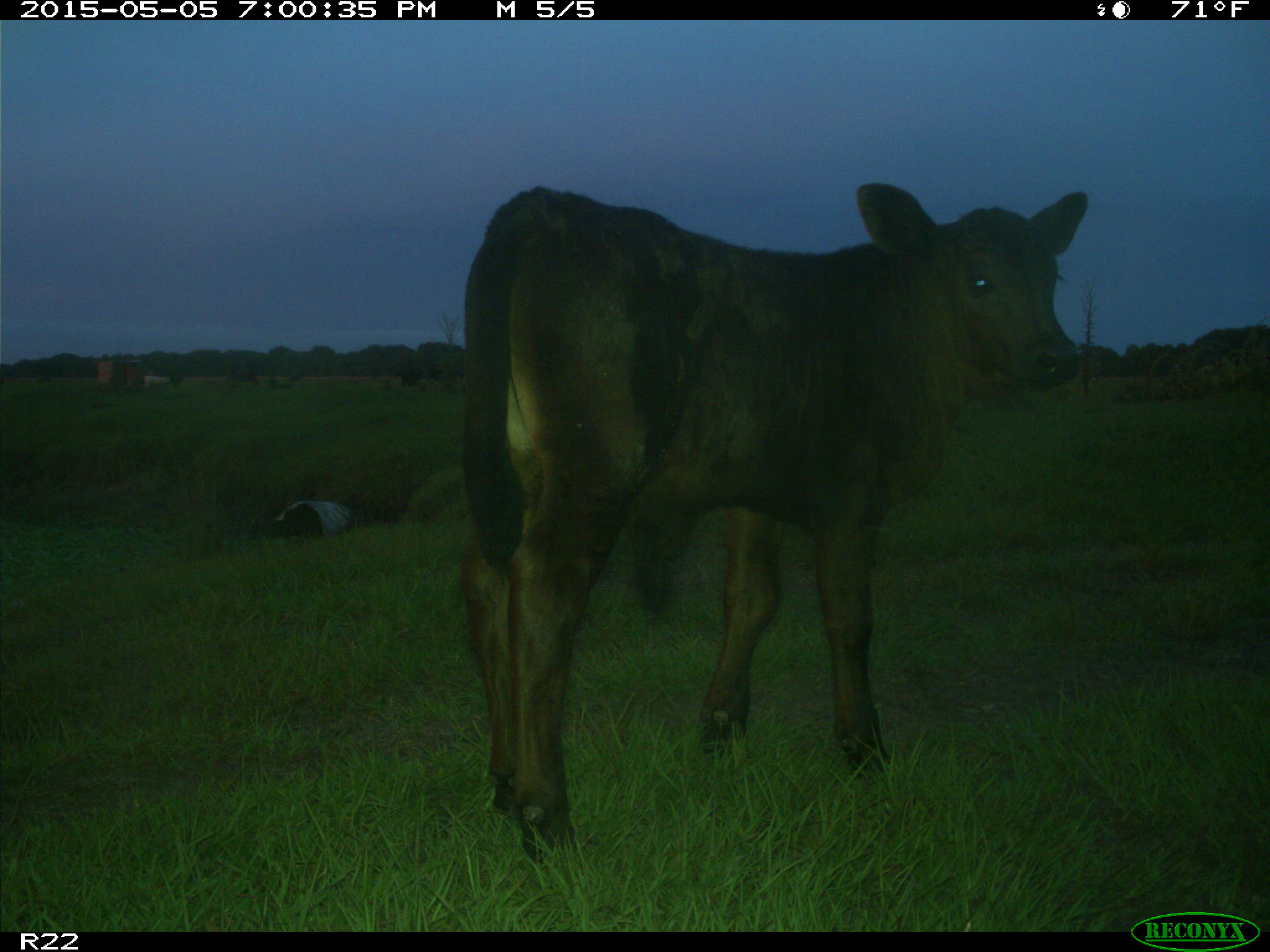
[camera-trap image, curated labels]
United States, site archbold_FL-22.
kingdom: Animalia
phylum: Chordata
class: Mammalia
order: Artiodactyla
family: Bovidae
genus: Bos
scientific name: Bos taurus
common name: domestic cow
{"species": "Bos taurus (domestic cow)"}